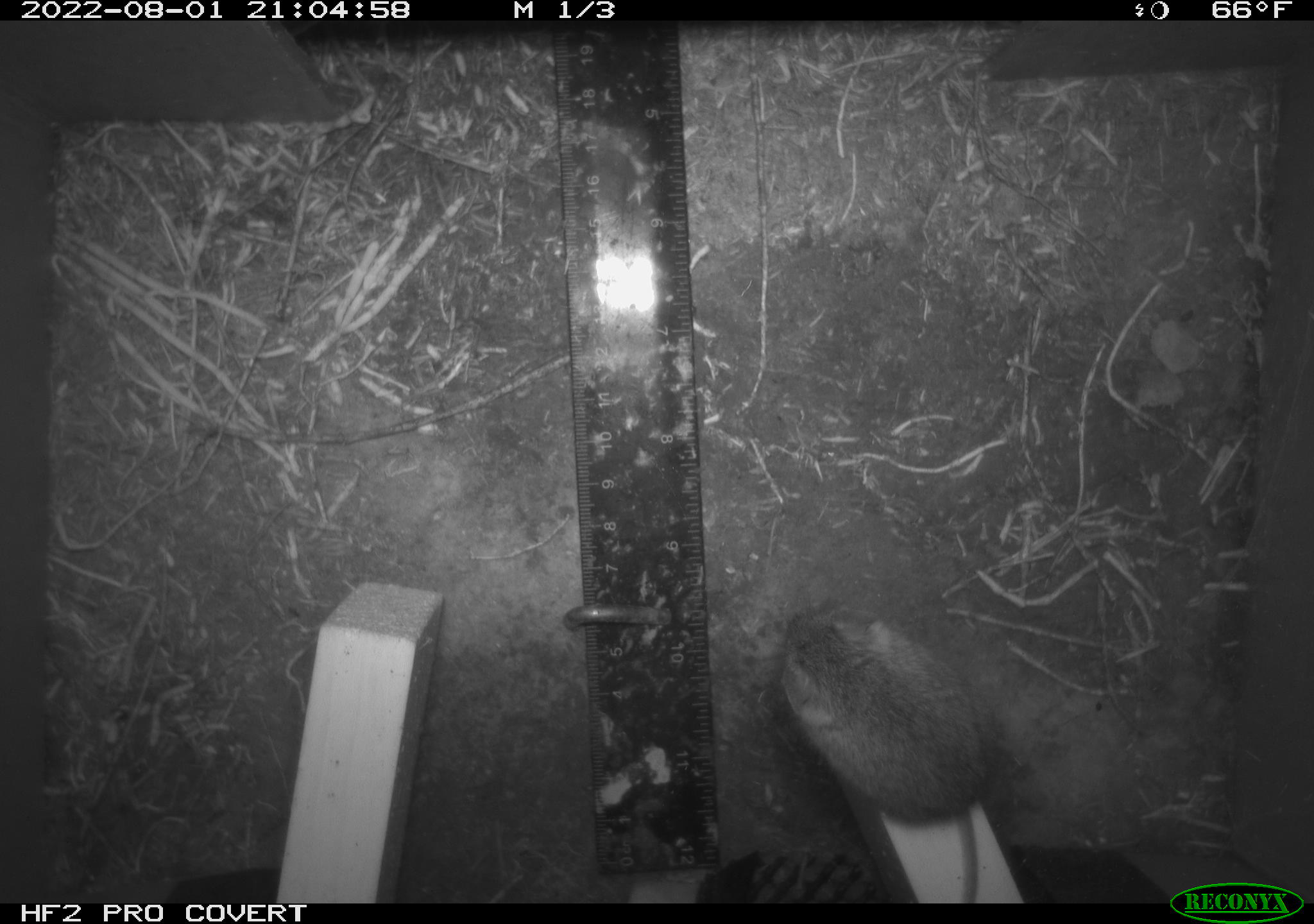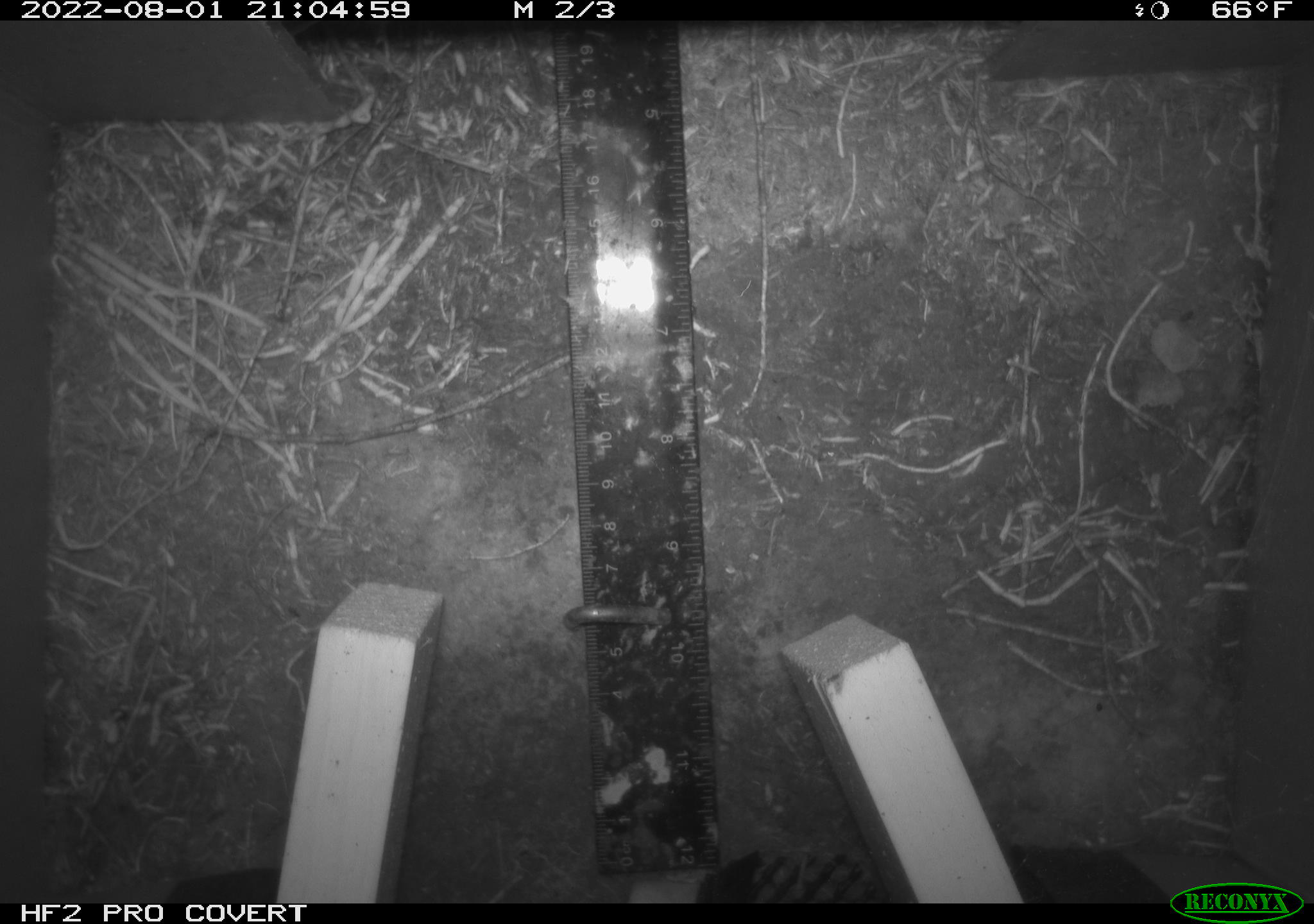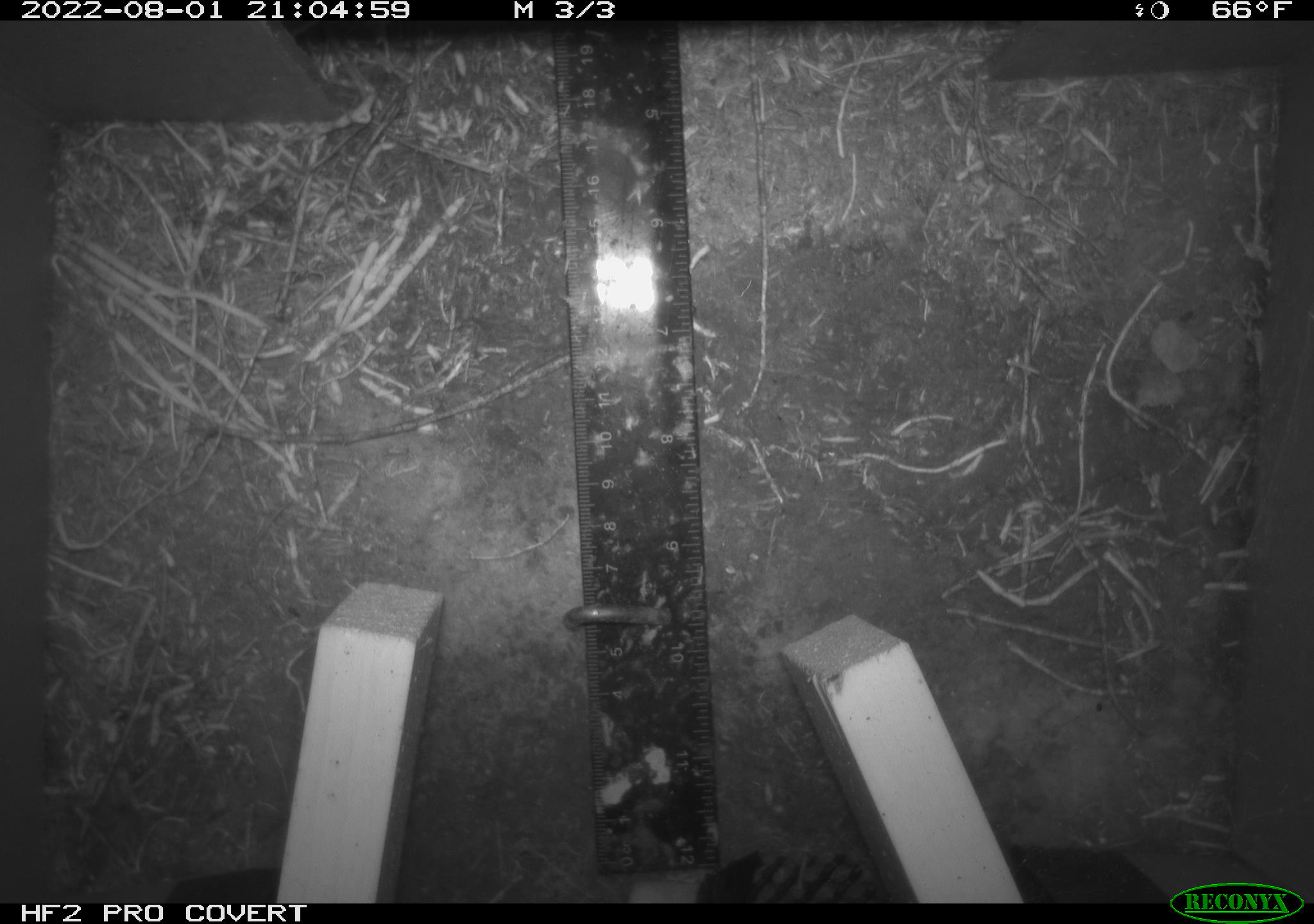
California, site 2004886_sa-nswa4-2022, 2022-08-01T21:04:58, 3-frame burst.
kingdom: Animalia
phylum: Chordata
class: Mammalia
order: Rodentia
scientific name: Rodentia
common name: rodent